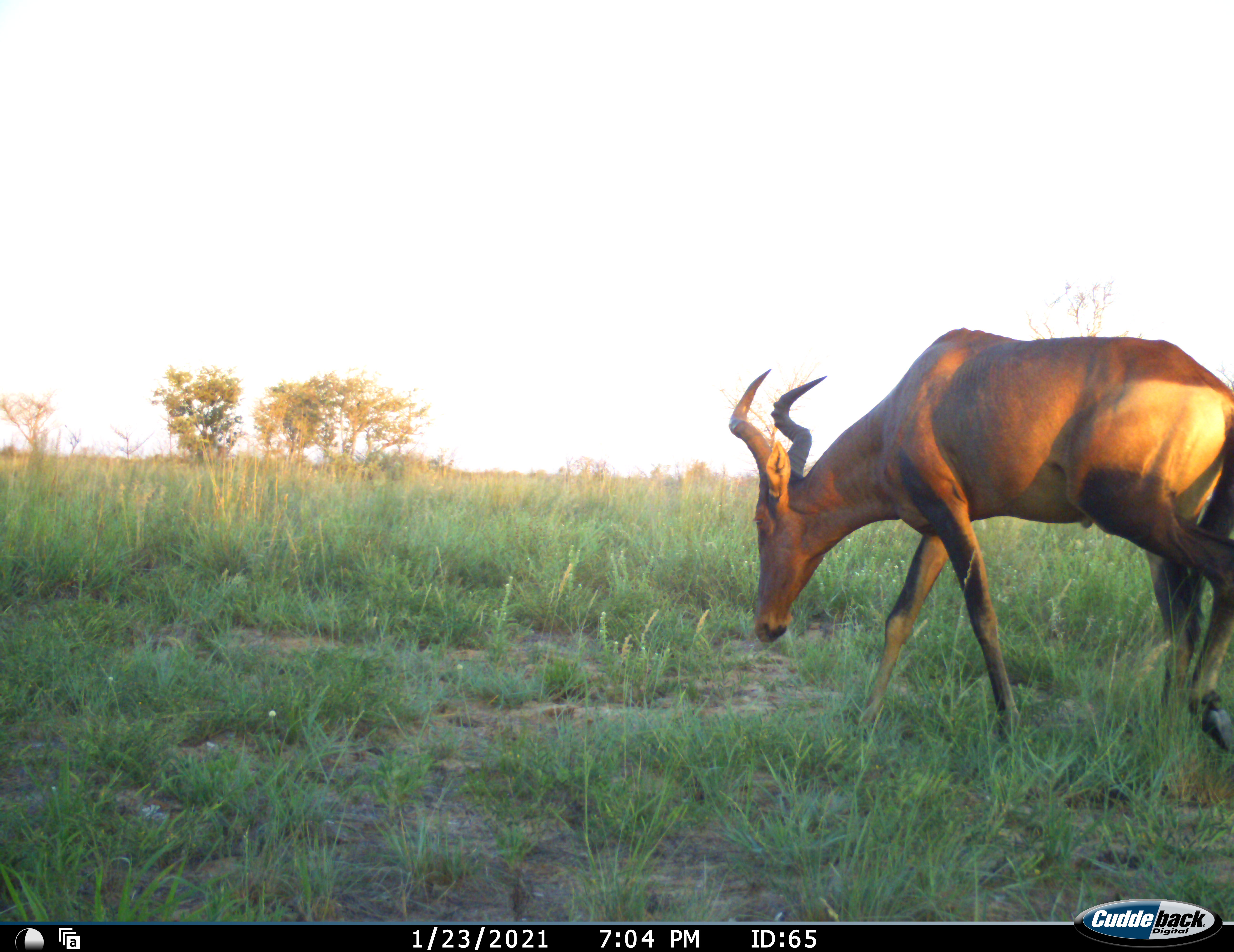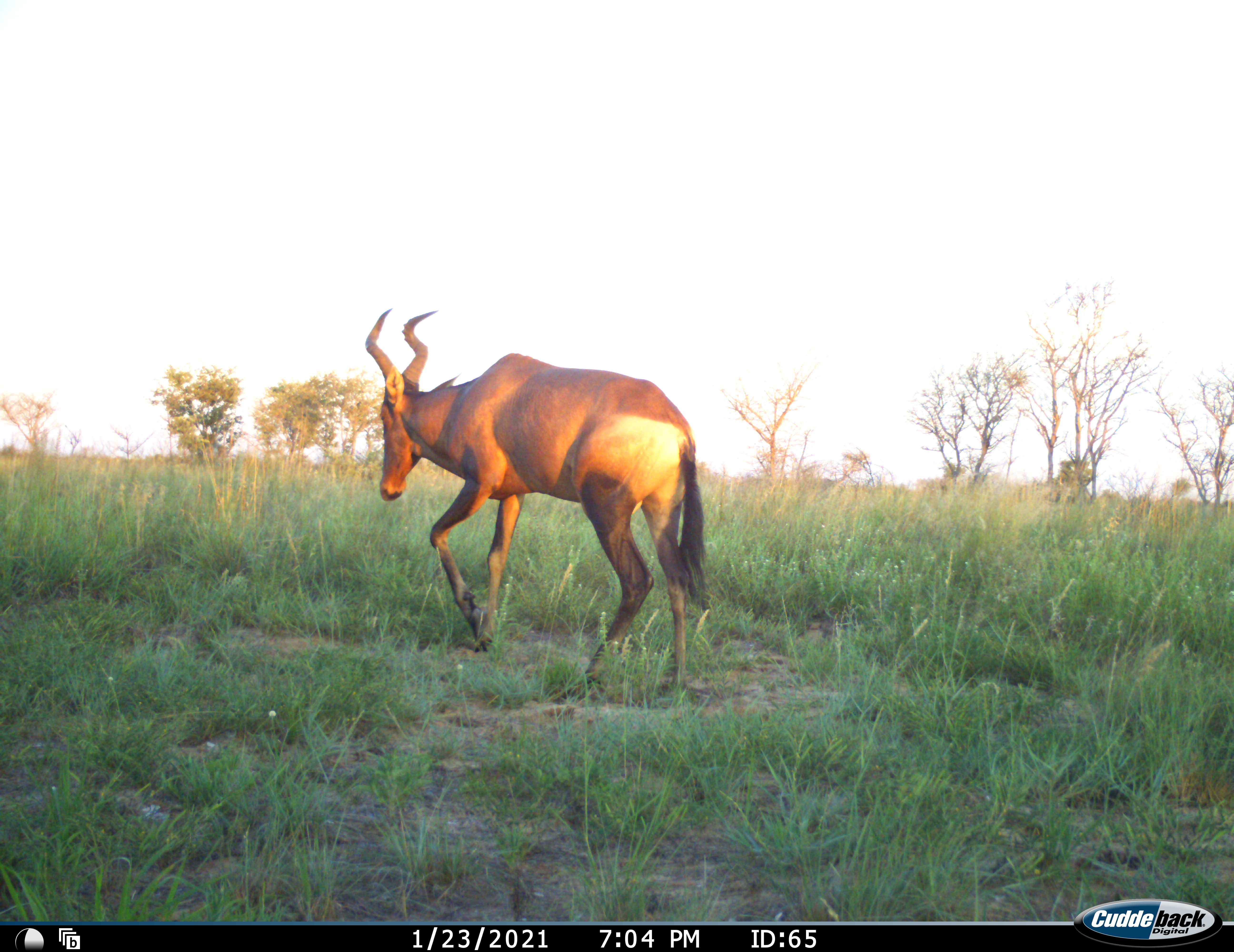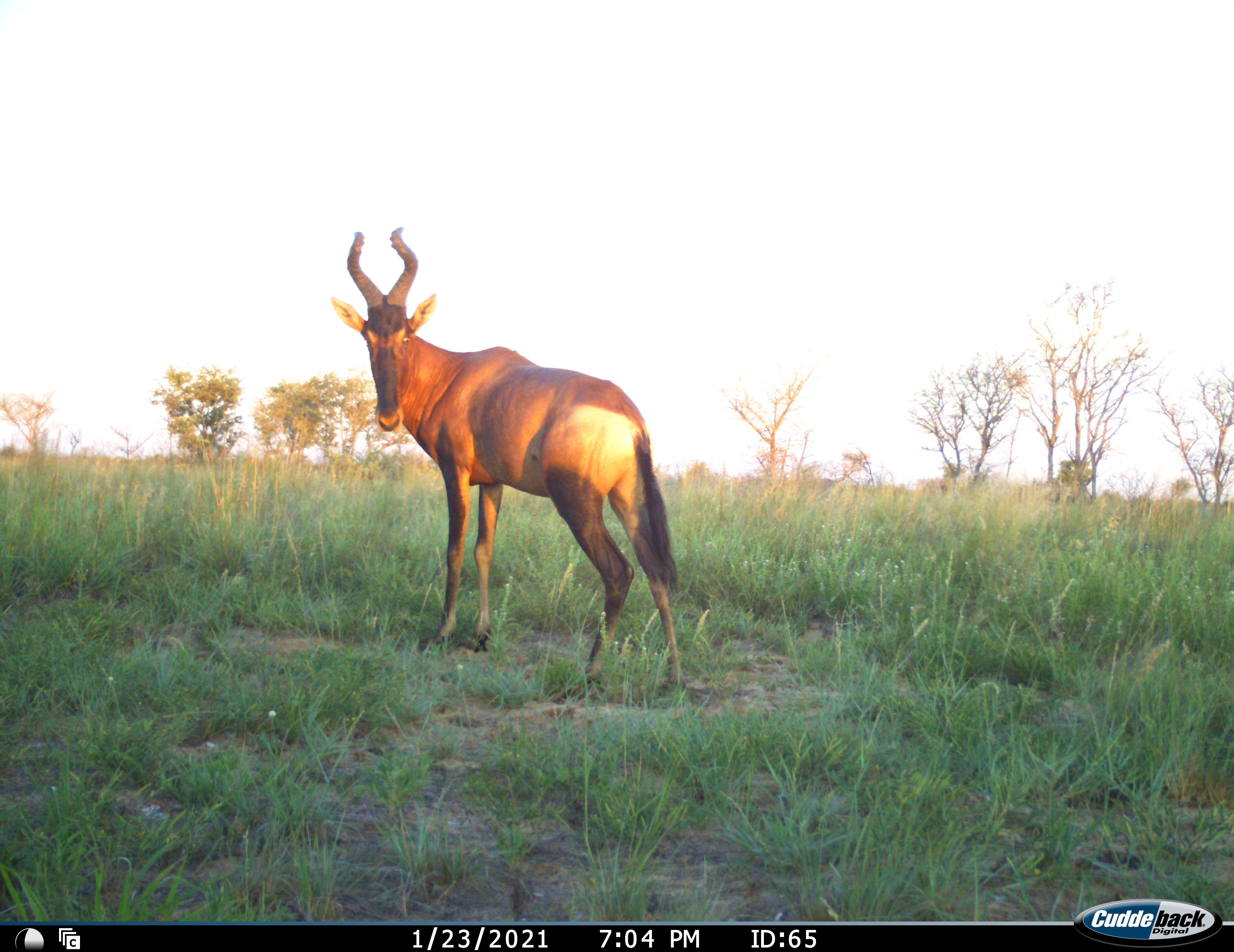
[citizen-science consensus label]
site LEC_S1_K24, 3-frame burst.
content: unidentified animal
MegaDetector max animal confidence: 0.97